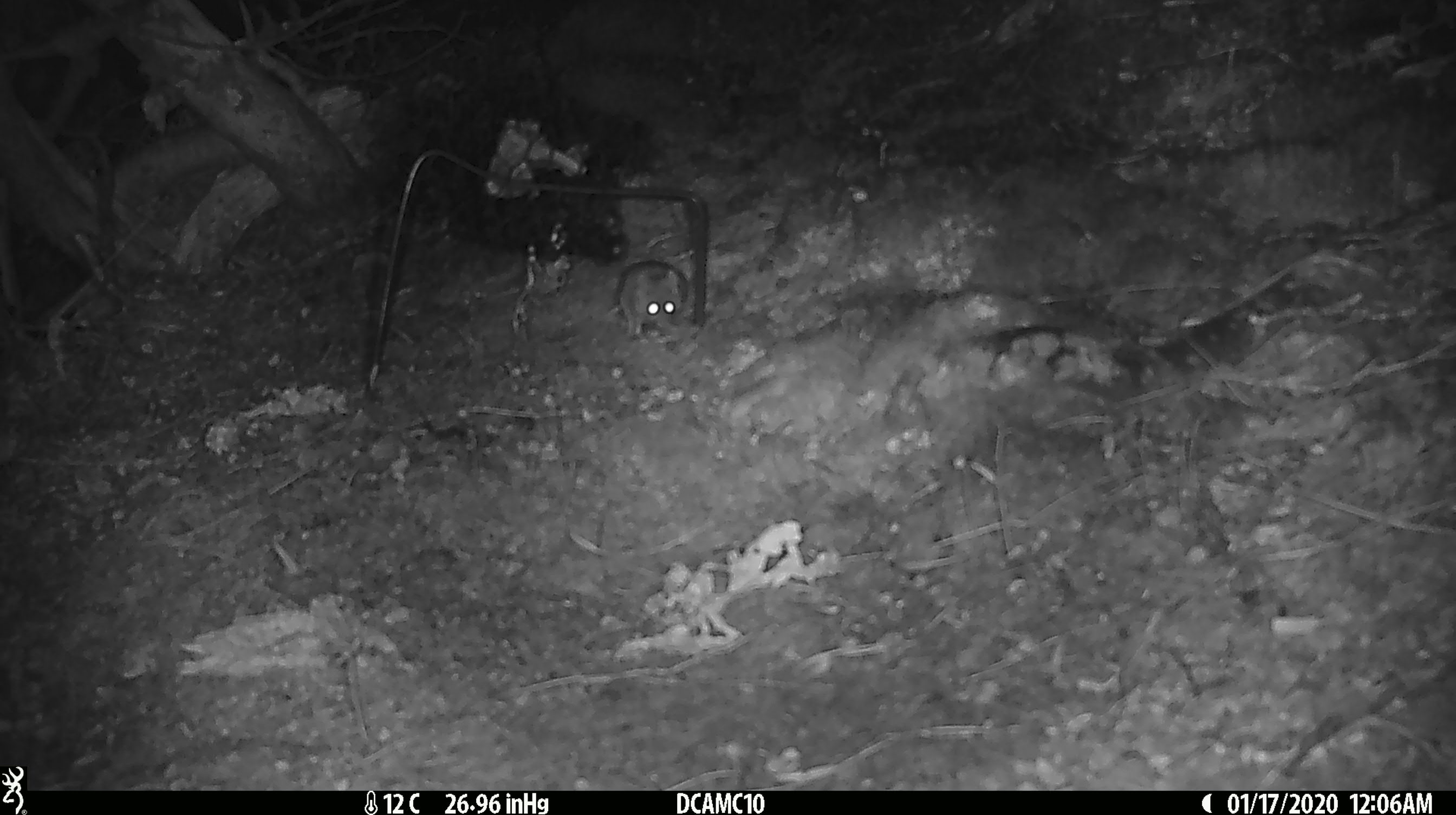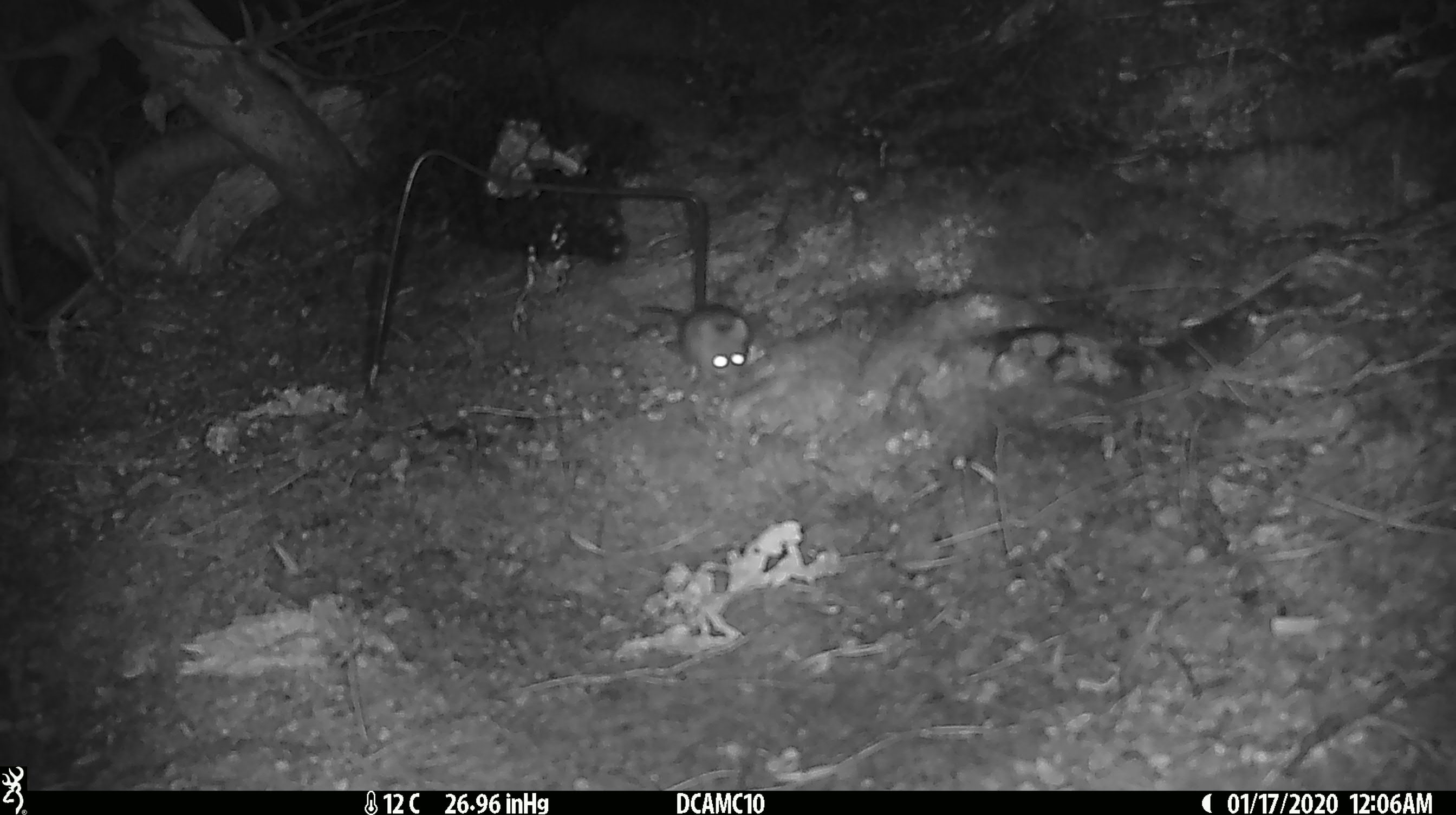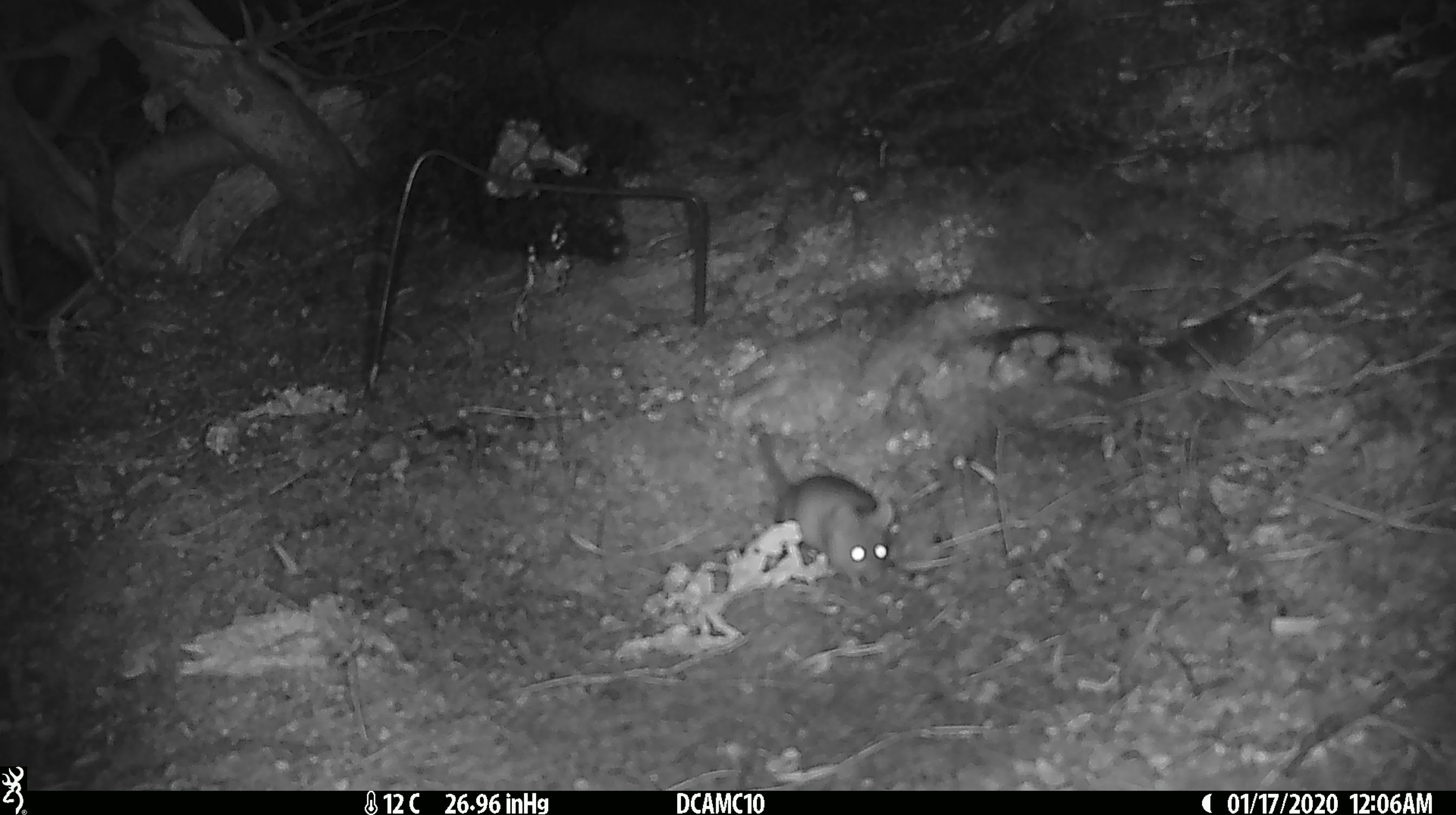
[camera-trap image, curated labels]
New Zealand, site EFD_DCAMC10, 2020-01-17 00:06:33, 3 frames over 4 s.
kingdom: Animalia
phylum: Chordata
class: Mammalia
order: Rodentia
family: Muridae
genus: Mus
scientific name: Mus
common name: mouse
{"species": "mouse (Mus)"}